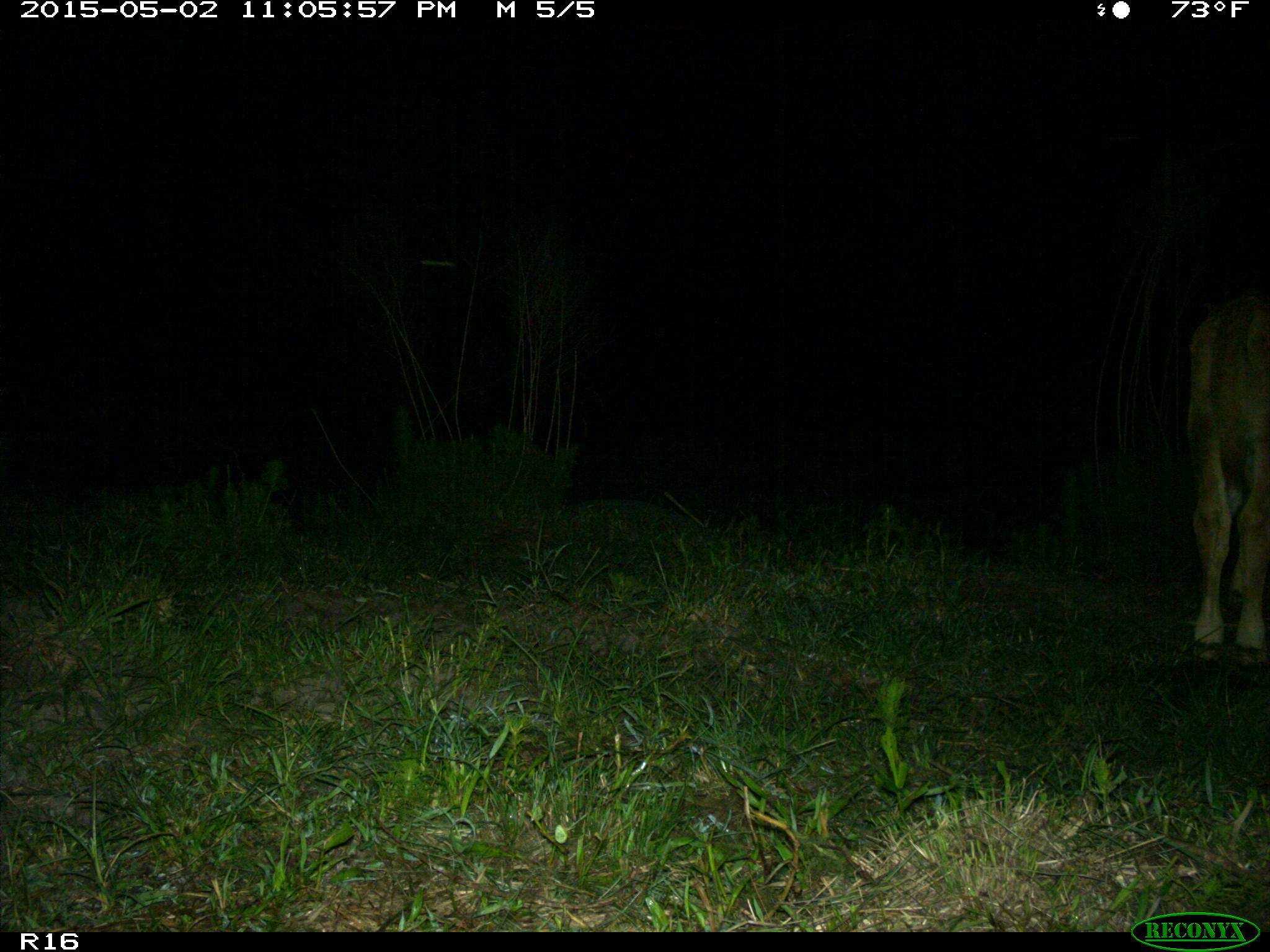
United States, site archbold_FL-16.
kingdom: Animalia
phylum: Chordata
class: Mammalia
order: Artiodactyla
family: Bovidae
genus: Bos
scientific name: Bos taurus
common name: domestic cow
Bos taurus (domestic cow).